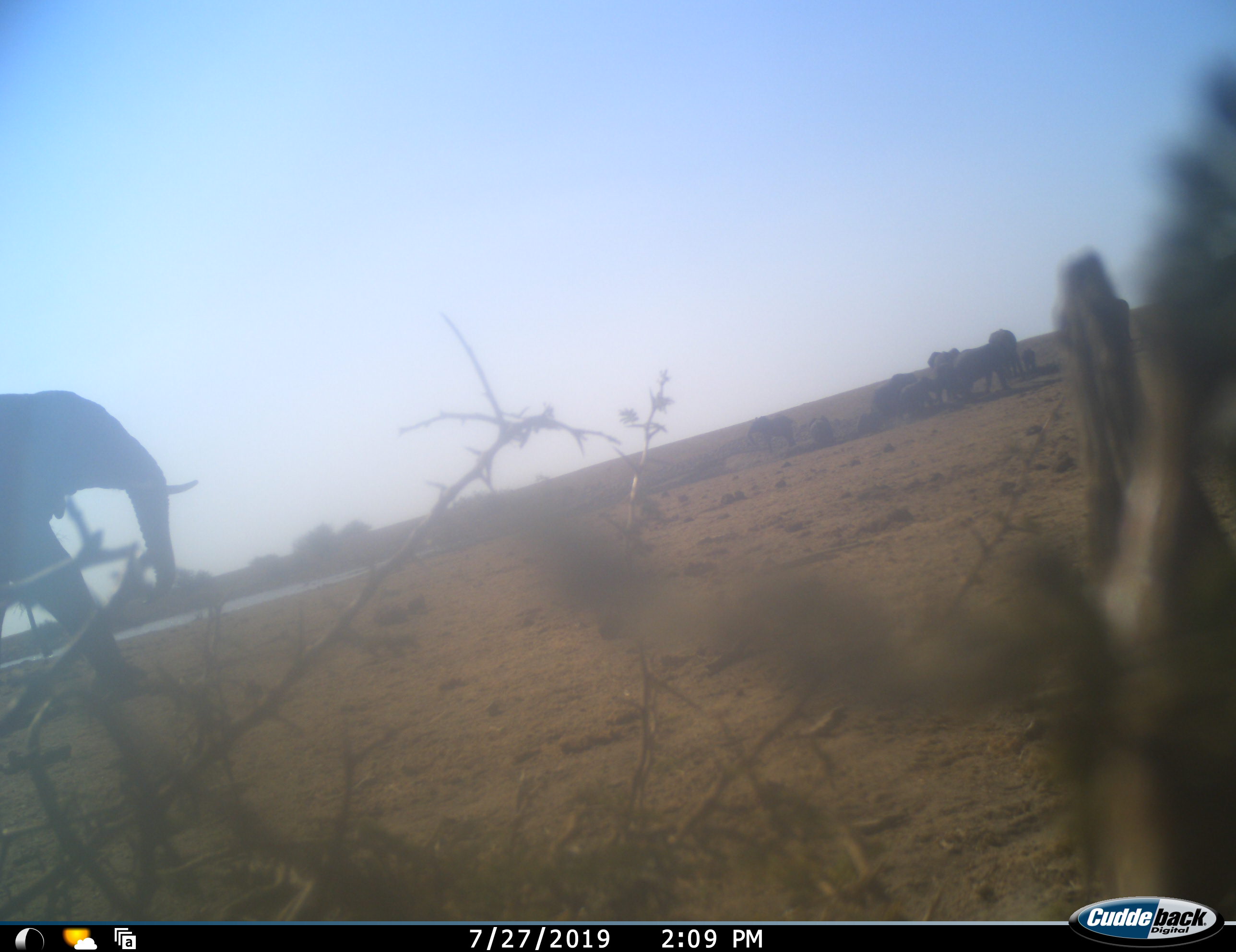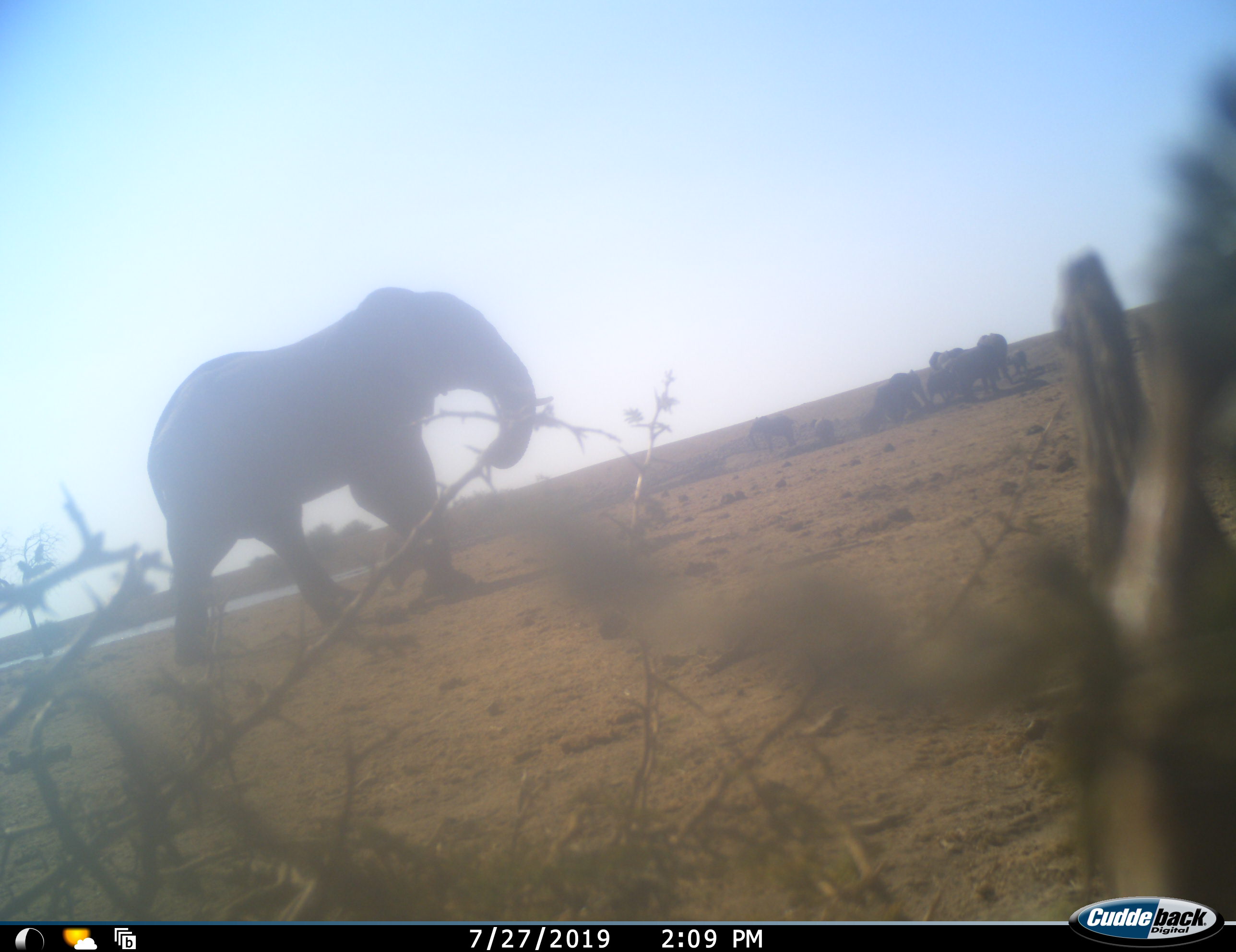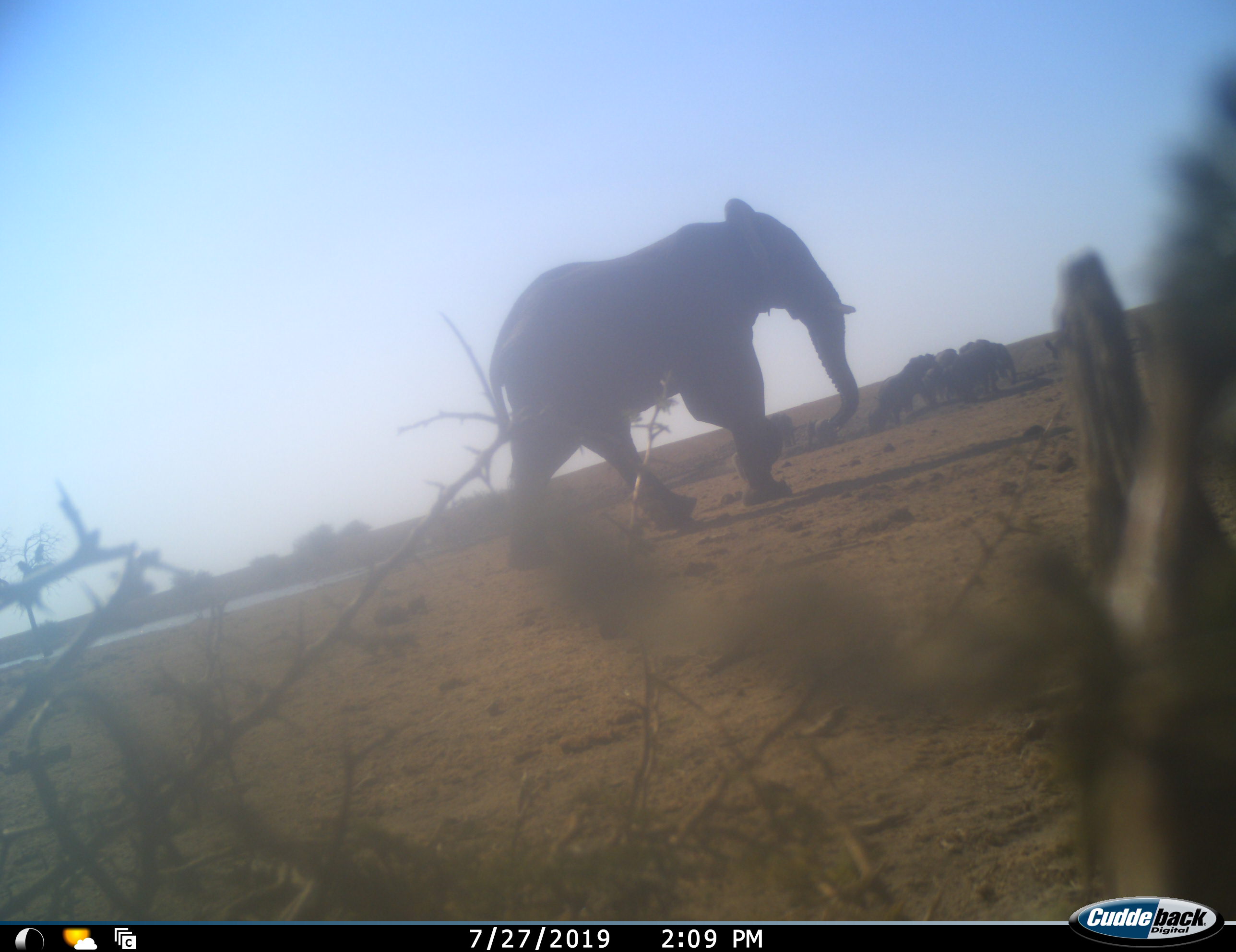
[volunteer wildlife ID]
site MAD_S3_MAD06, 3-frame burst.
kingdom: Animalia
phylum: Chordata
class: Mammalia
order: Proboscidea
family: Elephantidae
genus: Loxodonta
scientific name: Loxodonta africana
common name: african bush elephant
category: elephant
Elephant (african bush elephant) (Loxodonta africana), count 10. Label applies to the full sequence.